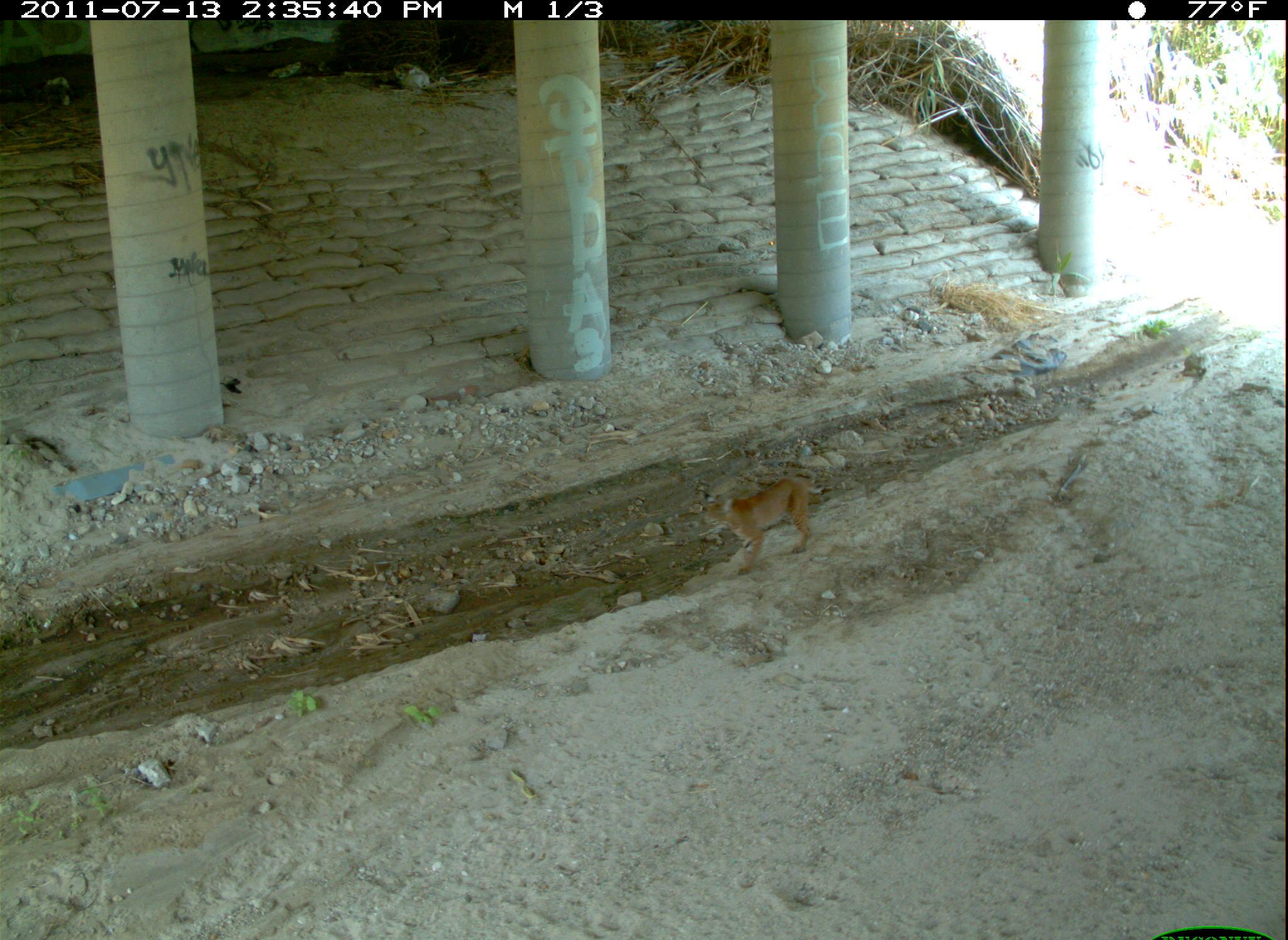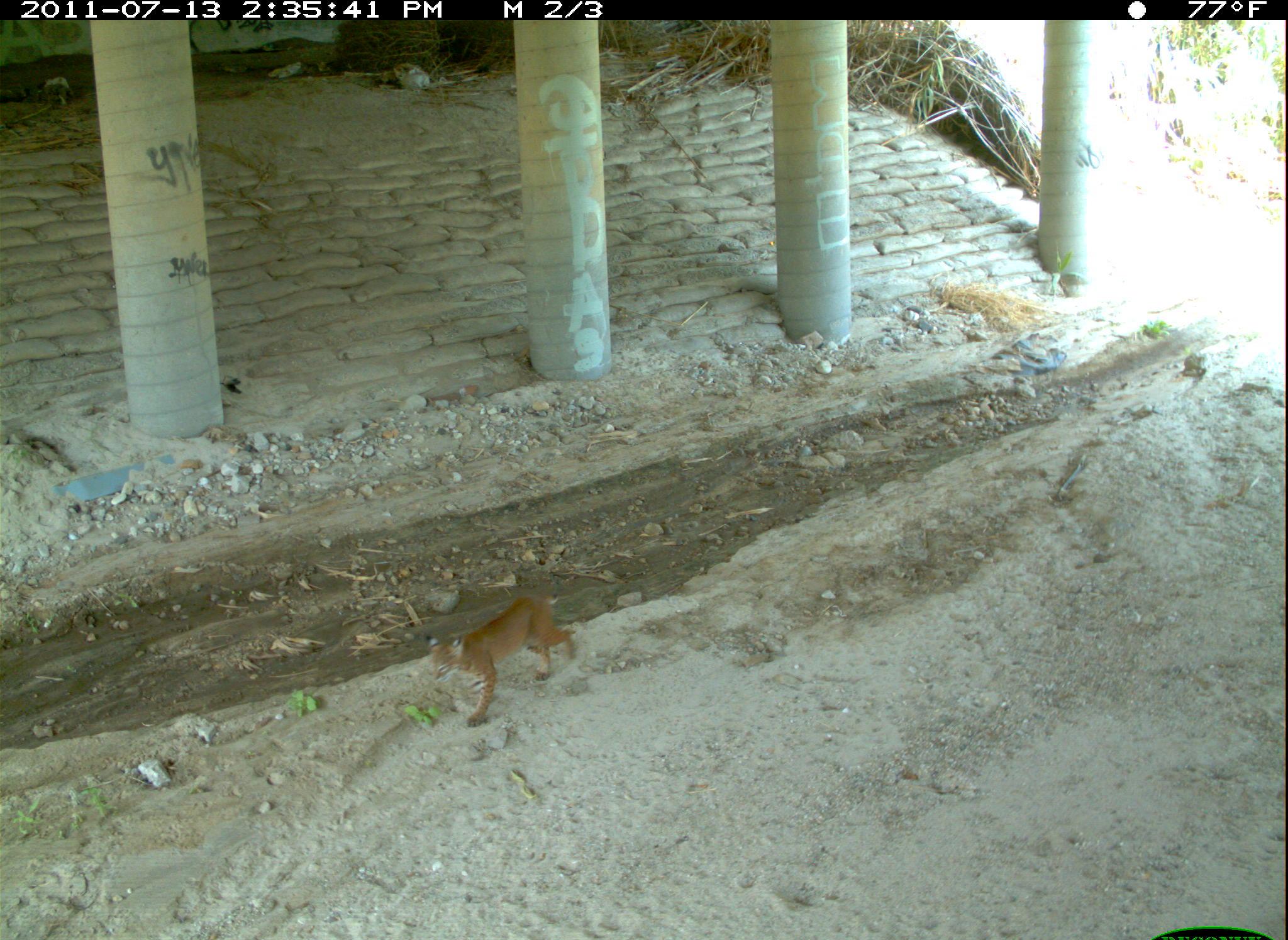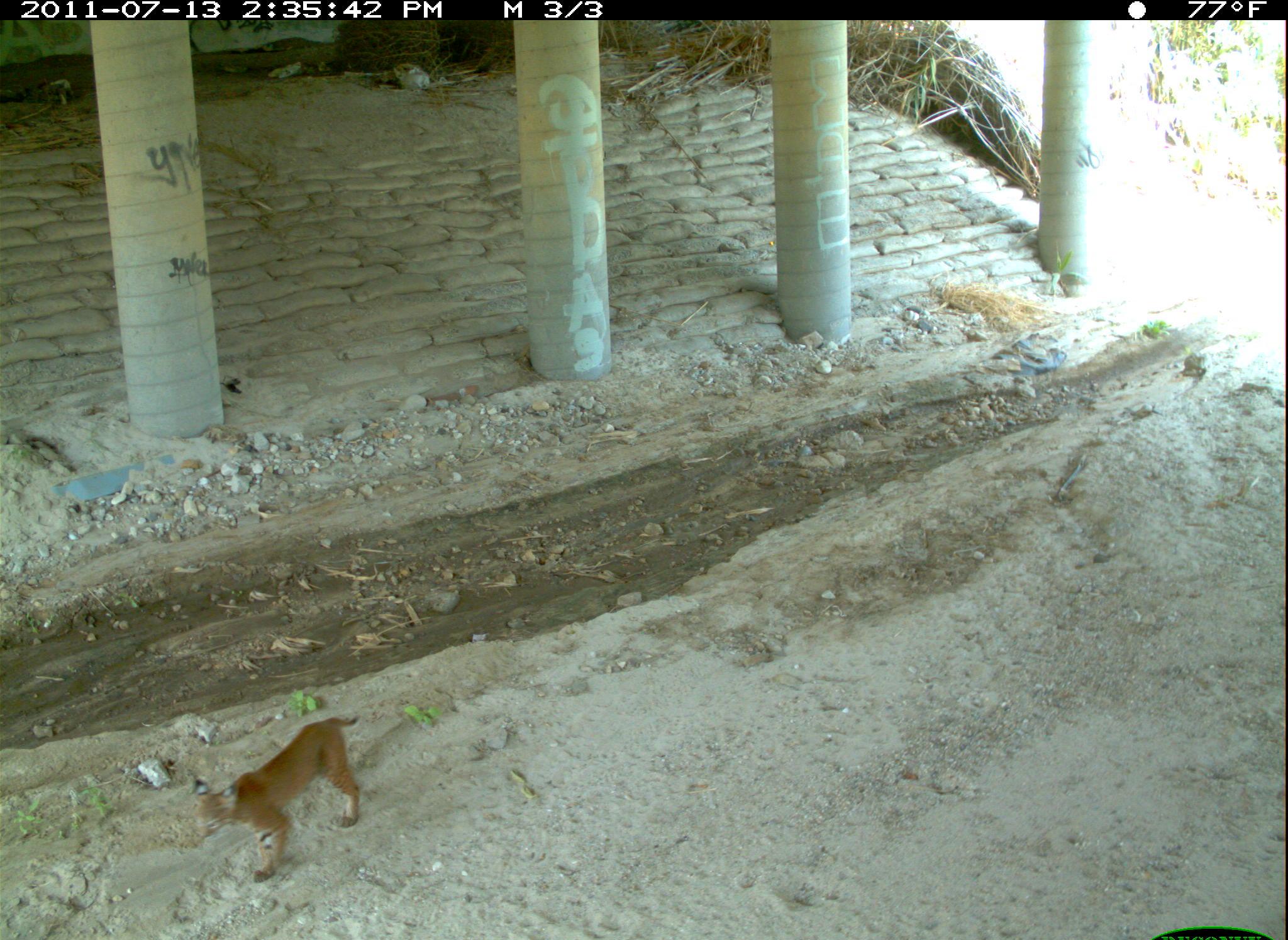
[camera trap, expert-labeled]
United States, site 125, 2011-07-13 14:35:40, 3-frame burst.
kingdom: Animalia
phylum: Chordata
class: Mammalia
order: Carnivora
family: Felidae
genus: Lynx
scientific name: Lynx rufus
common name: bobcat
Bobcat (Lynx rufus).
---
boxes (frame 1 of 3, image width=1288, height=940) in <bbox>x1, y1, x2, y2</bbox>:
bobcat: <bbox>695, 467, 832, 584</bbox>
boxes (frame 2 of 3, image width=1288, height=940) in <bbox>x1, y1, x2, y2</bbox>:
bobcat: <bbox>419, 584, 584, 732</bbox>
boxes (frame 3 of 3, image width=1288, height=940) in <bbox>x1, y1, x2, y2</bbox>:
bobcat: <bbox>185, 705, 374, 890</bbox>